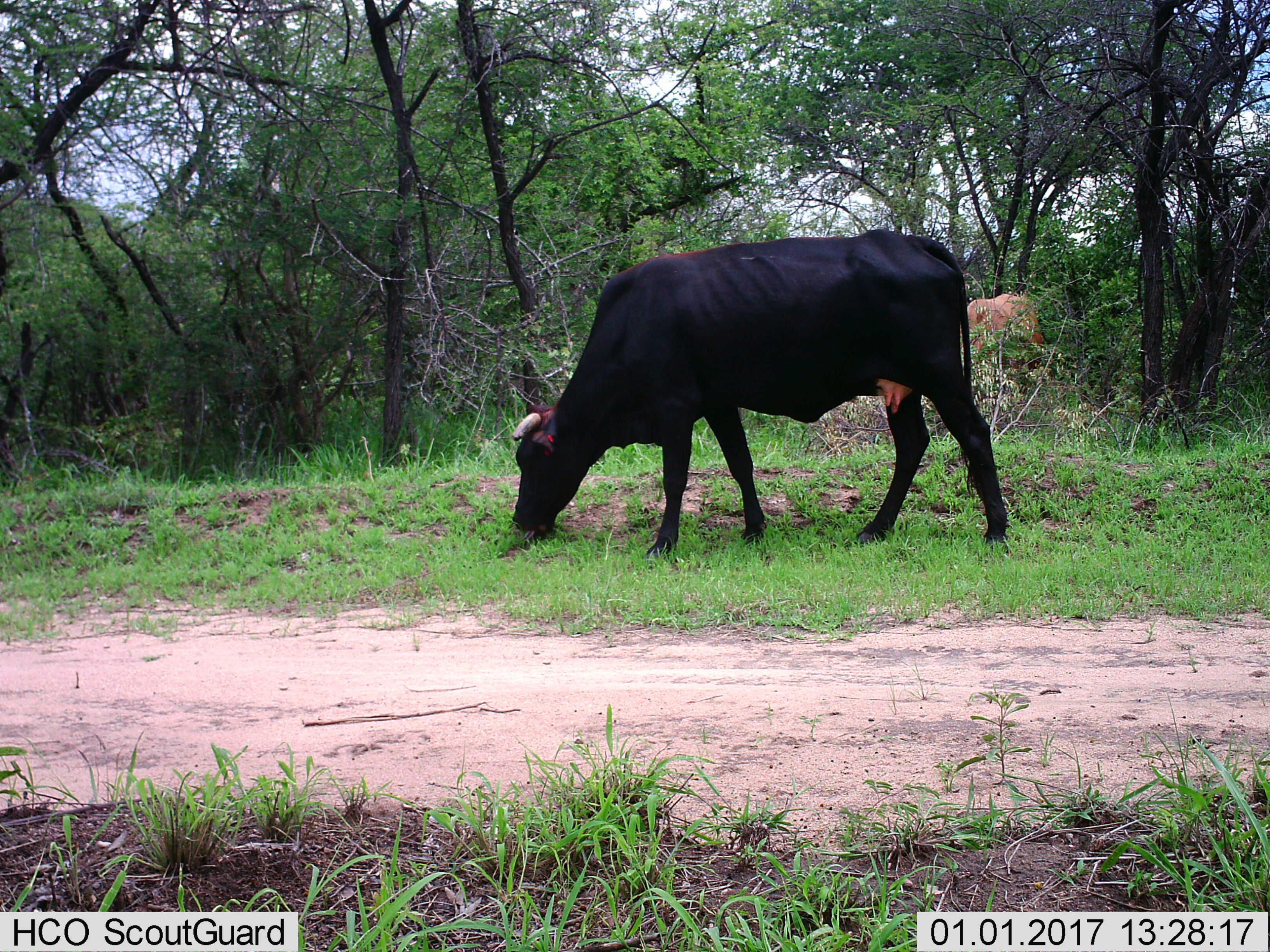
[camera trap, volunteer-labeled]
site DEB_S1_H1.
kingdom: Animalia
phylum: Chordata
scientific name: Vertebrata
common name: domestic animal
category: domesticanimal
Domesticanimal (domestic animal) (Vertebrata), count 2. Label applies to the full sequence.